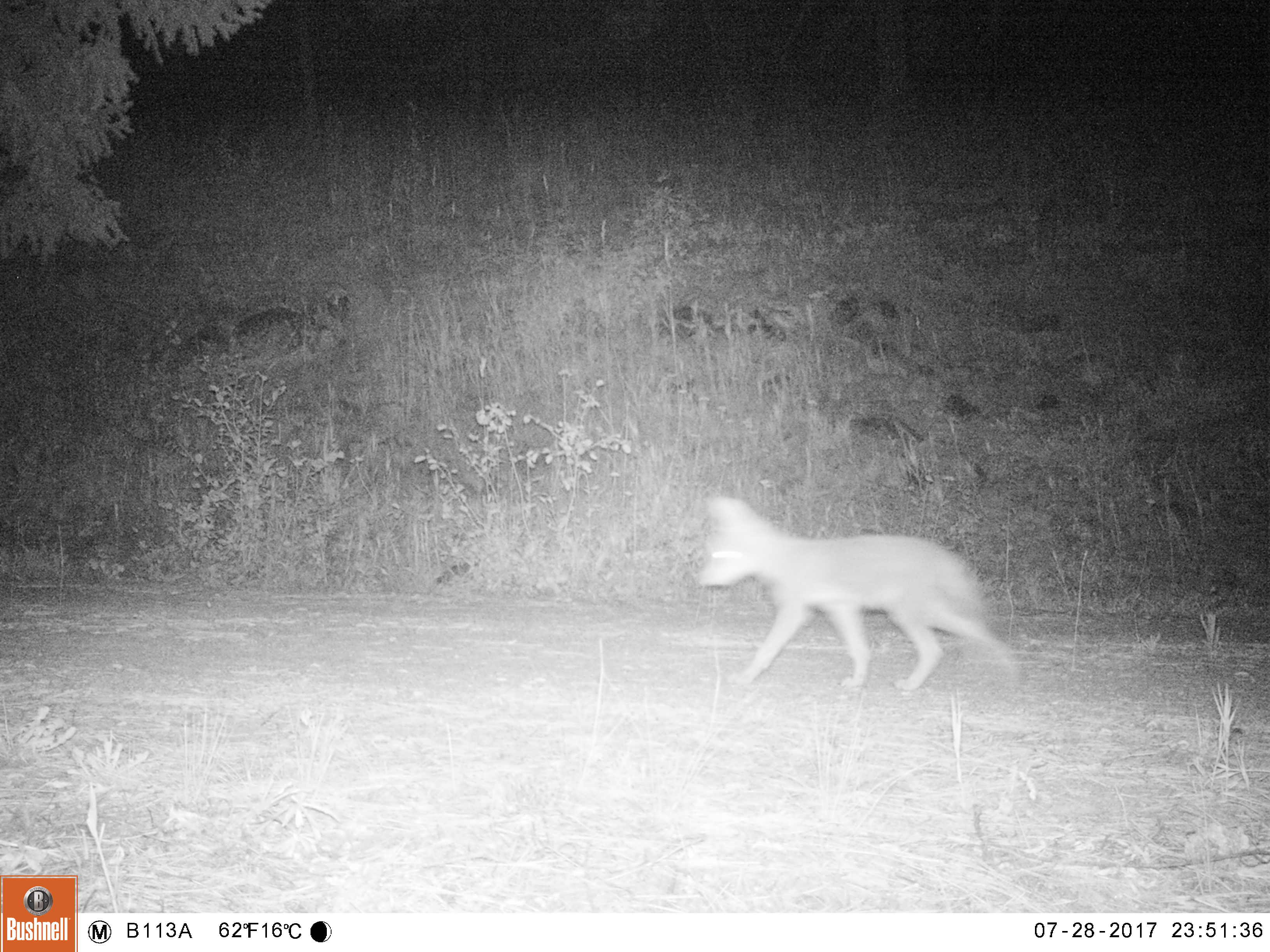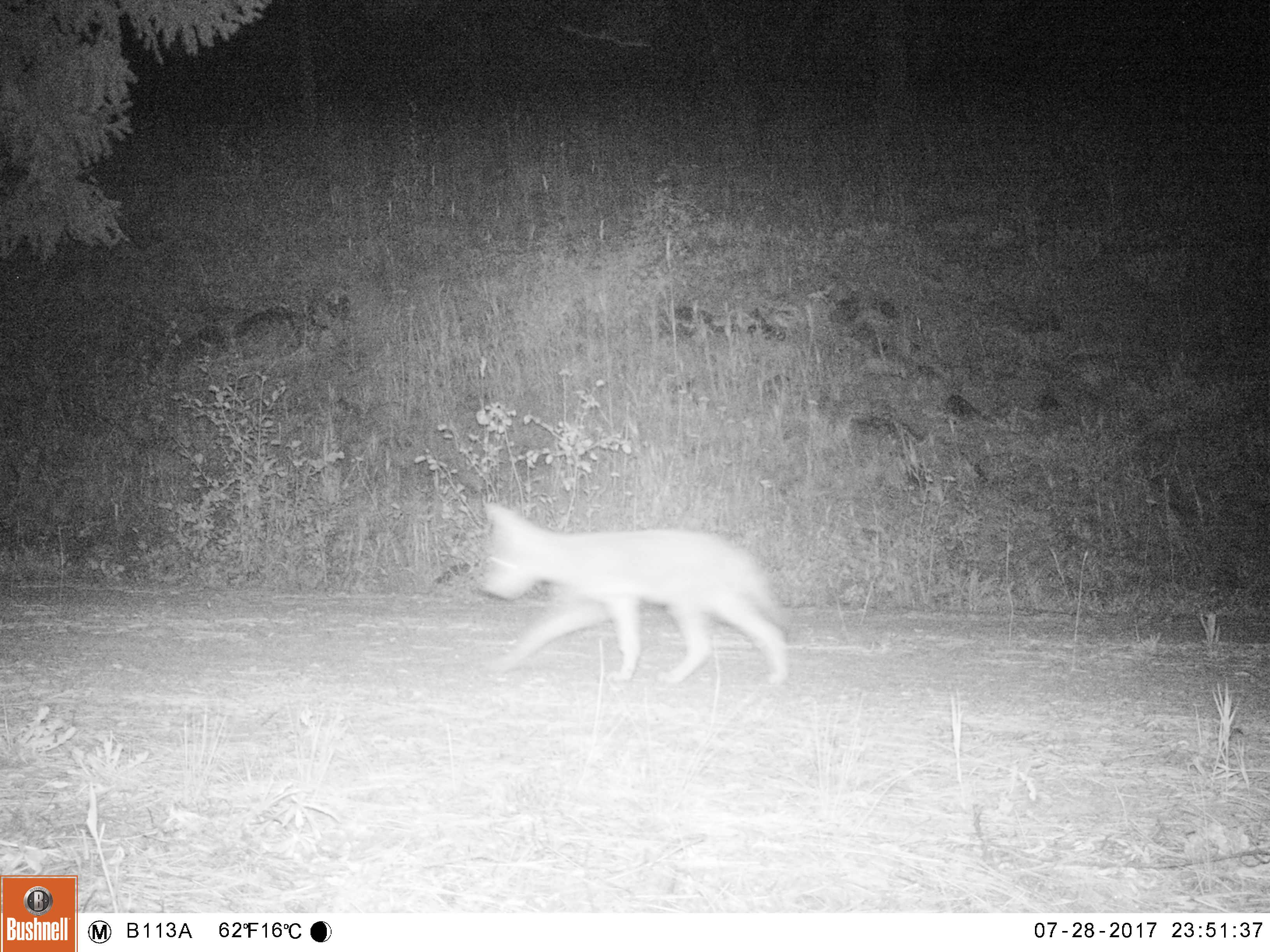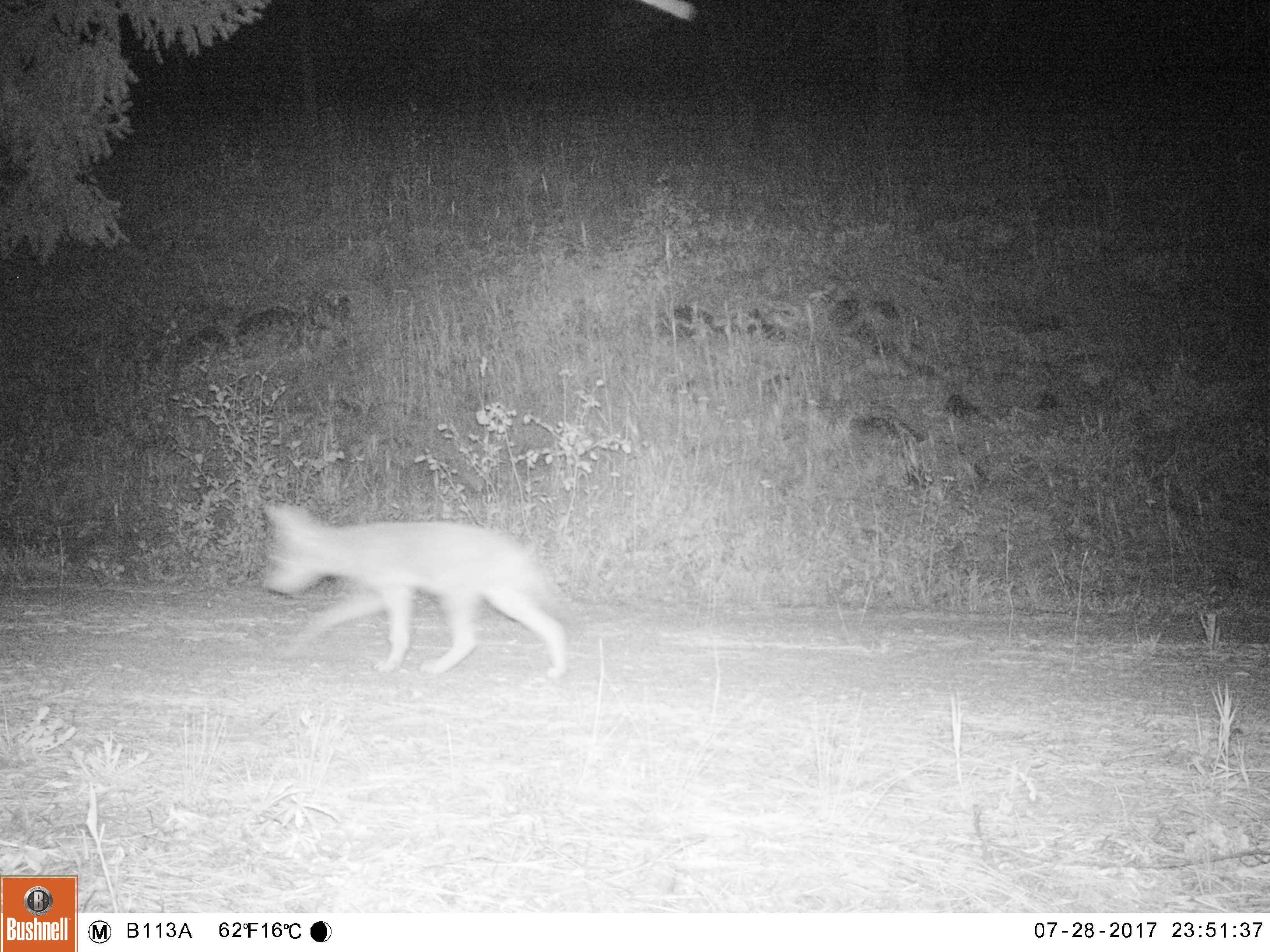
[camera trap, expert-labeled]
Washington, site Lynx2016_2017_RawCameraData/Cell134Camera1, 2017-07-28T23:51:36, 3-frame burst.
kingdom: Animalia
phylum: Chordata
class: Mammalia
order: Carnivora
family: Canidae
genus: Canis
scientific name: Canis latrans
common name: coyote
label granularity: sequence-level